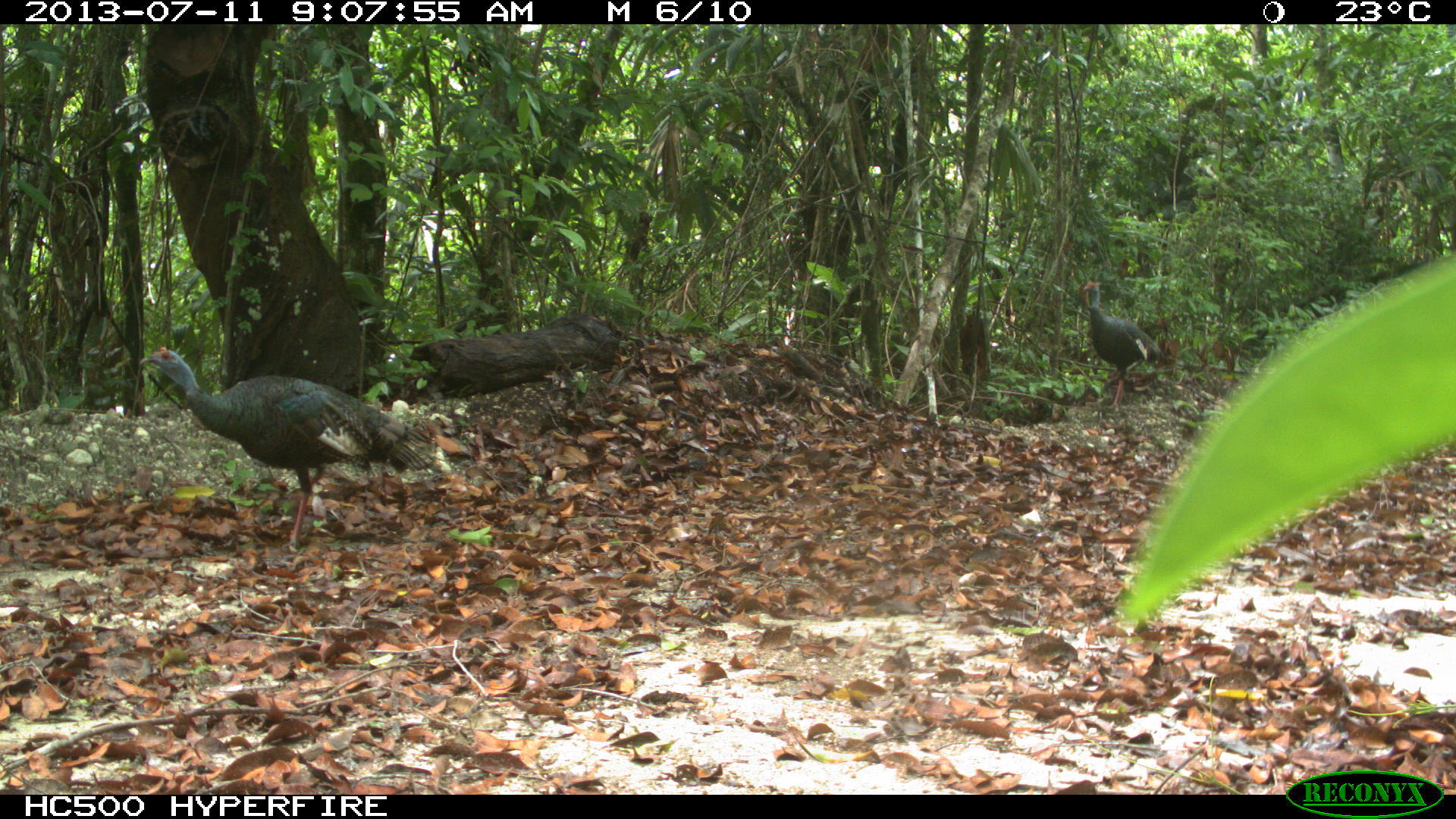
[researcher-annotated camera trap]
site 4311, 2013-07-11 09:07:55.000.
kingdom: Animalia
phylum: Chordata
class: Aves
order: Galliformes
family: Phasianidae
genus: Meleagris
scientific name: Meleagris ocellata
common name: ocellated turkey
Meleagris ocellata (ocellated turkey), count 2.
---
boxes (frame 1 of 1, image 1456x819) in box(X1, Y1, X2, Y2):
meleagris ocellata: box(137, 345, 437, 548); box(1083, 281, 1166, 407)